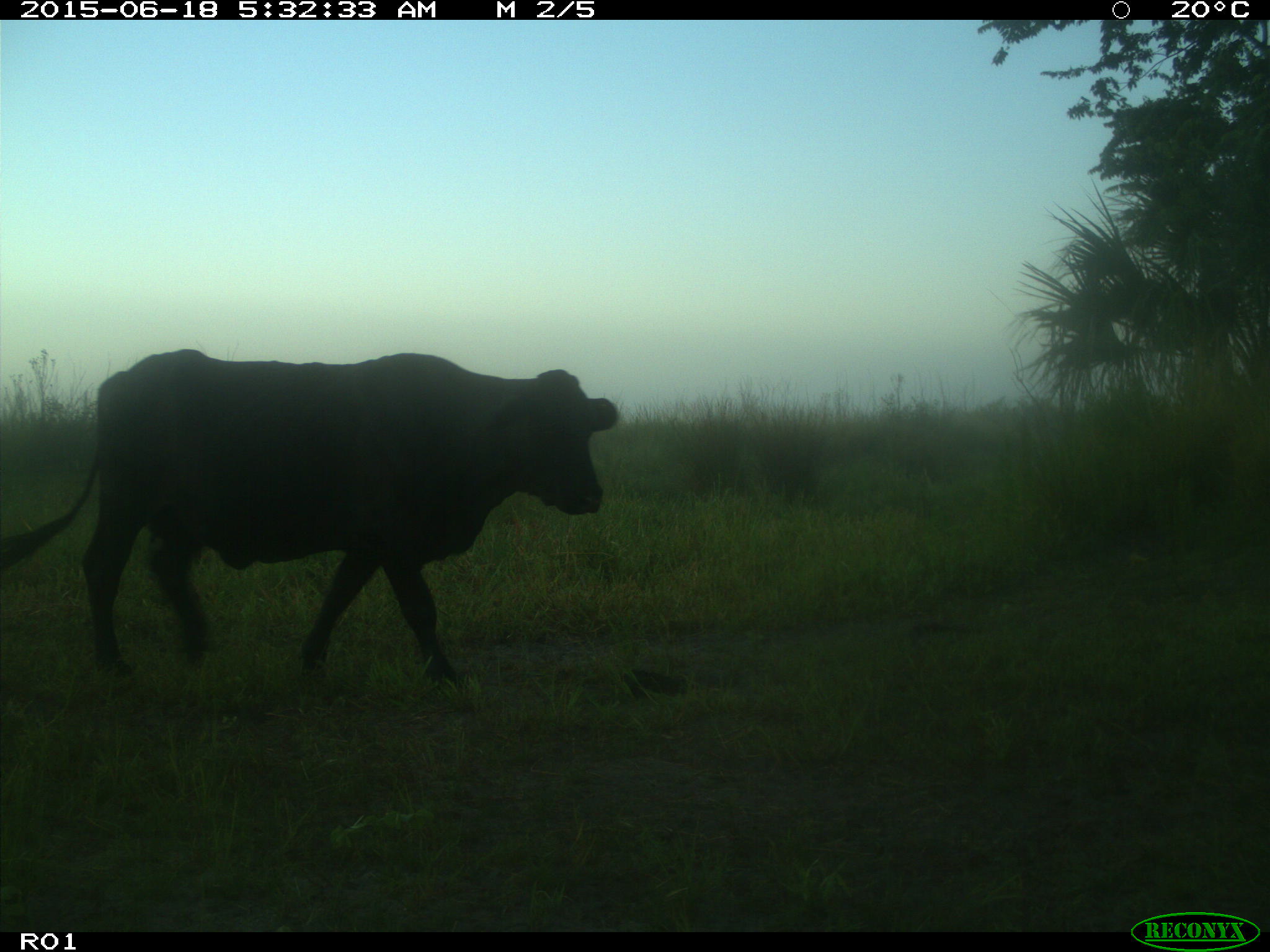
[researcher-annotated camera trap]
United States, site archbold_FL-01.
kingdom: Animalia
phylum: Chordata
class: Mammalia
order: Artiodactyla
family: Bovidae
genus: Bos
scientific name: Bos taurus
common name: domestic cow